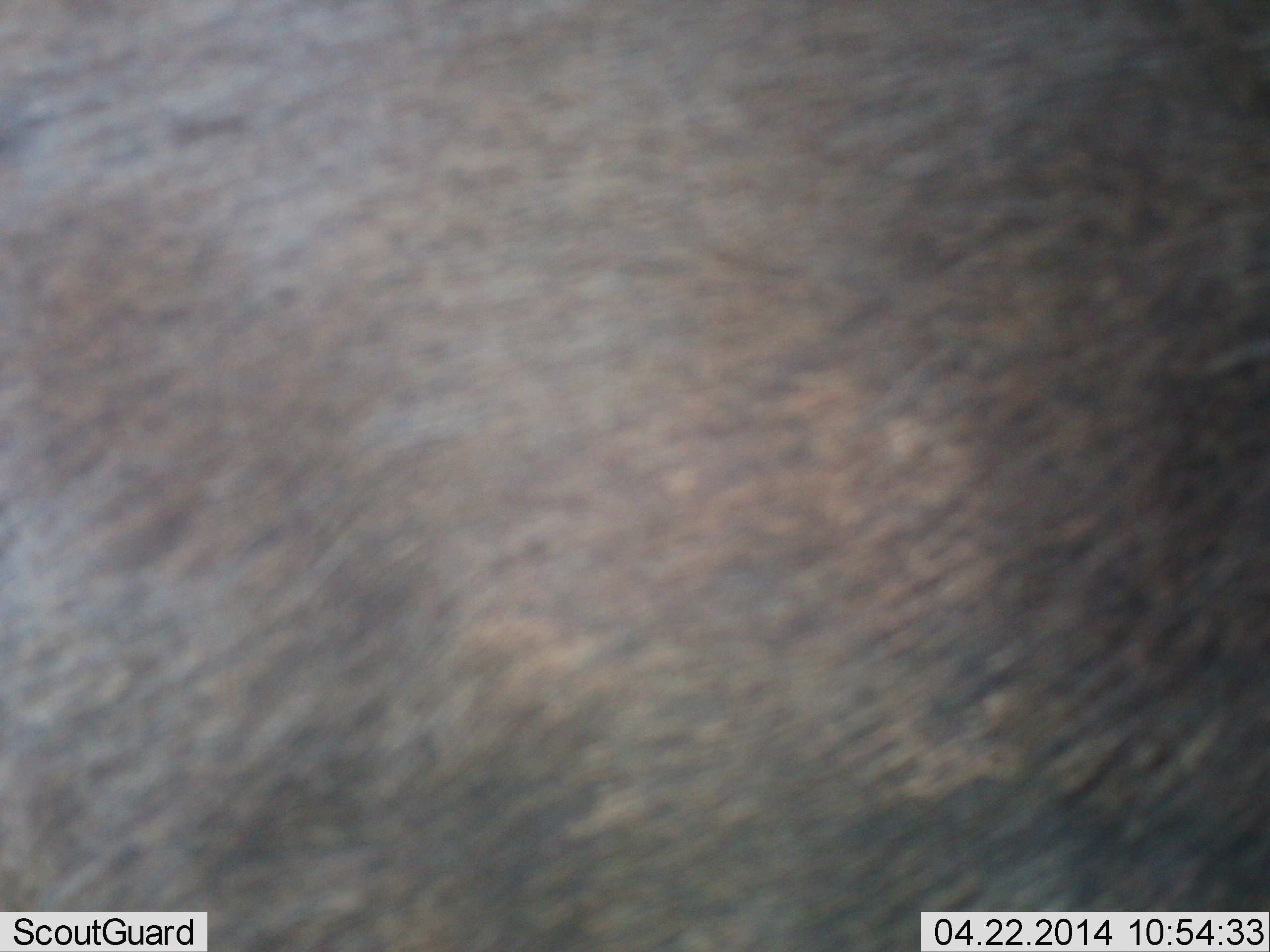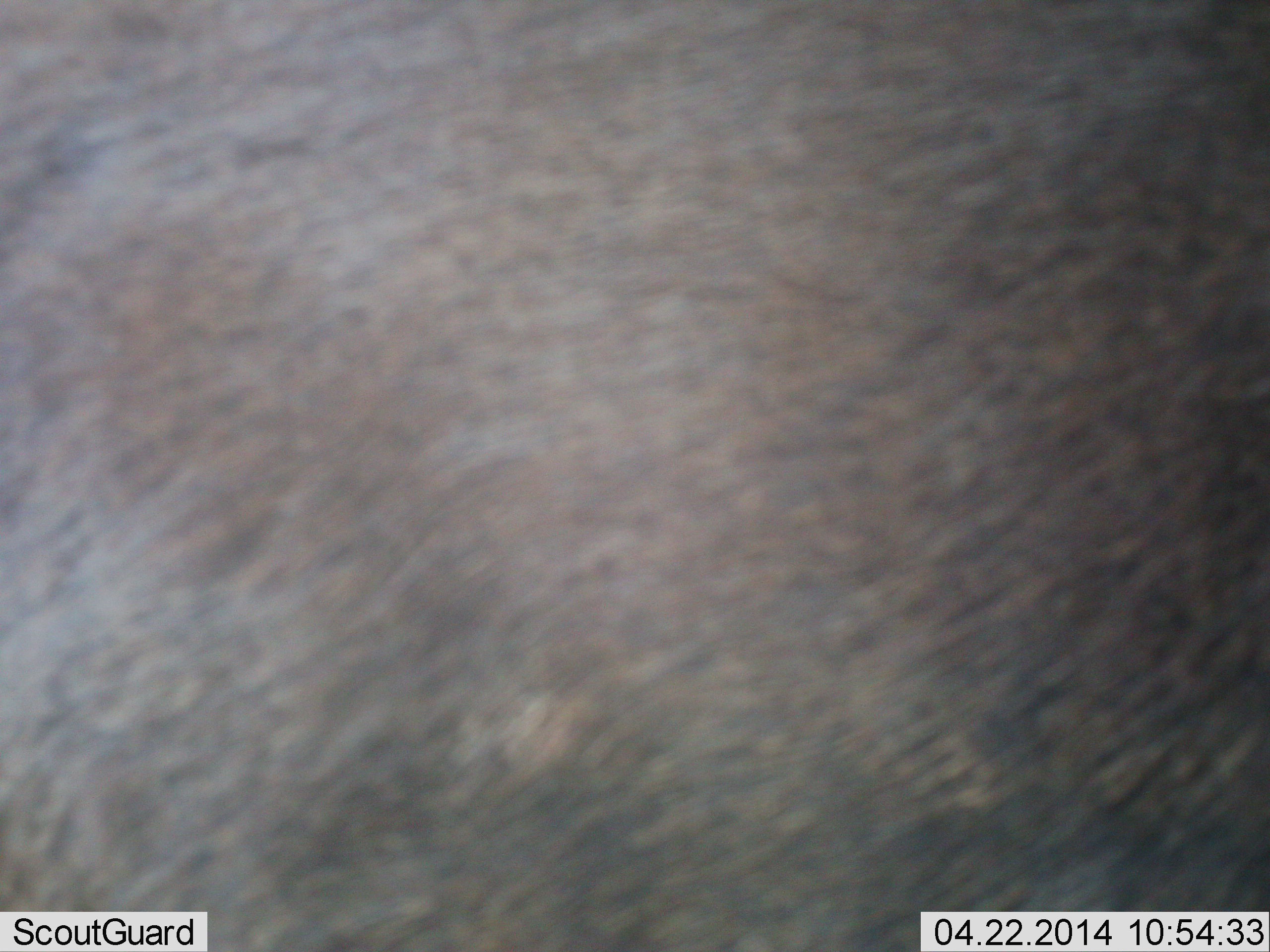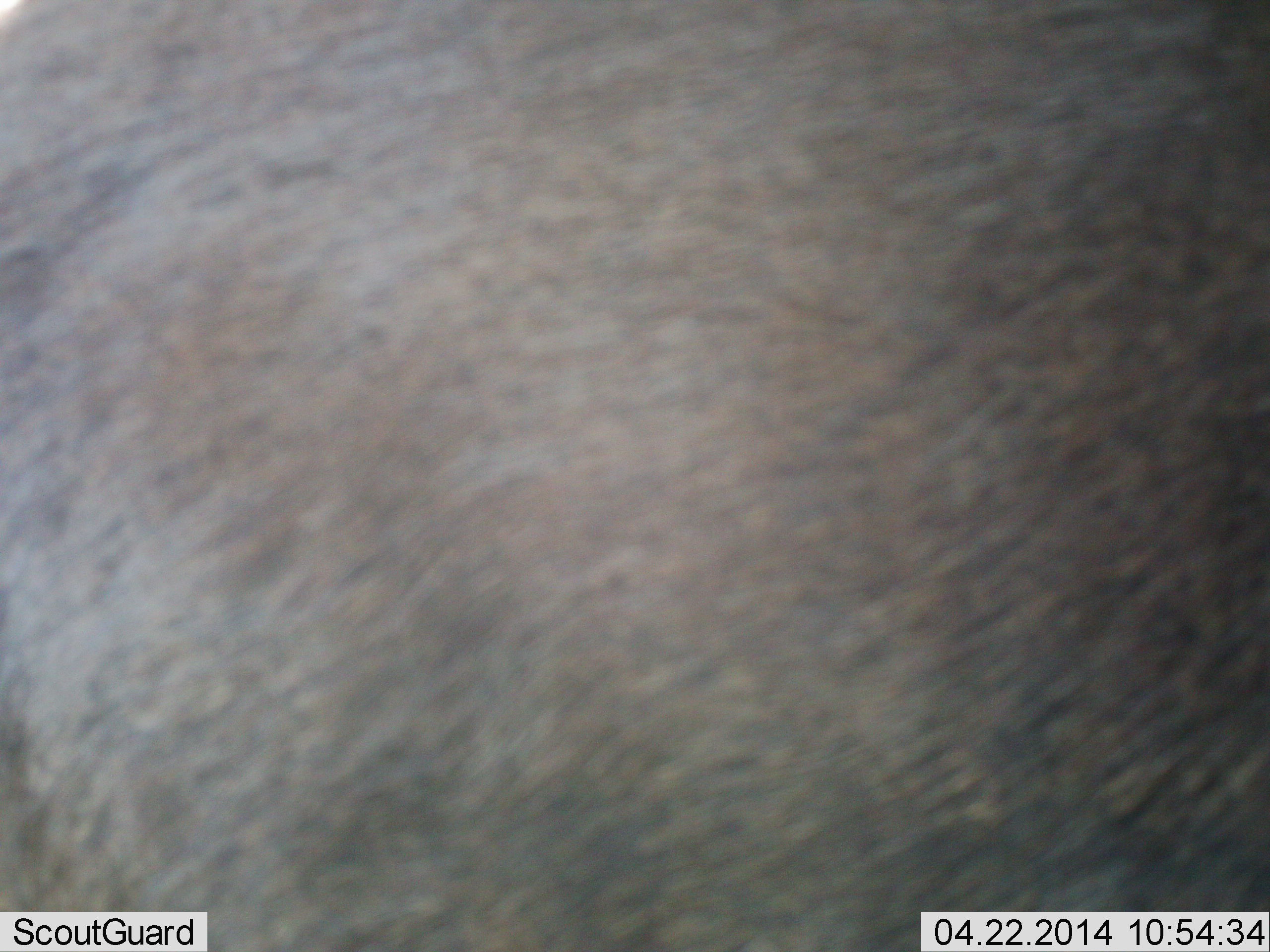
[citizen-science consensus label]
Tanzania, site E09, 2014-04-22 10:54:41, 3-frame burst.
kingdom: Animalia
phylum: Chordata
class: Mammalia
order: Artiodactyla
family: Bovidae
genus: Connochaetes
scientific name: Connochaetes taurinus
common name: blue wildebeest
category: wildebeest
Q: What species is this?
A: Wildebeest (blue wildebeest) (Connochaetes taurinus).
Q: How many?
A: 1.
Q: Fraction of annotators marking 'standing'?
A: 60%.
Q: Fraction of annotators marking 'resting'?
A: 20%.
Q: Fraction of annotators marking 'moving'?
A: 10%.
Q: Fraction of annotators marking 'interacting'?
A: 10%.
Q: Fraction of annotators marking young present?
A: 0%.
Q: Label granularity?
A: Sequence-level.